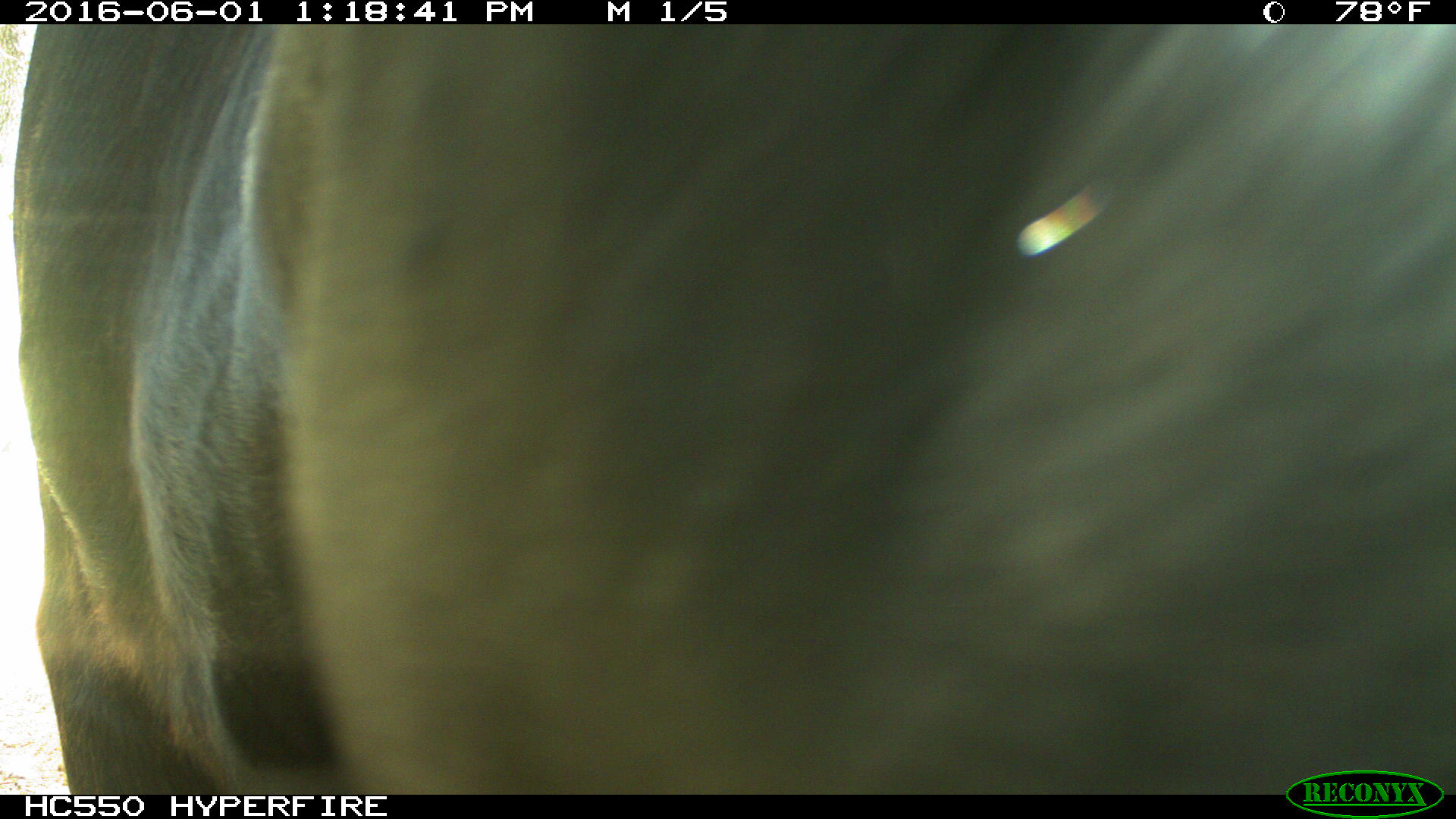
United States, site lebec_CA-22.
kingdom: Animalia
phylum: Chordata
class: Mammalia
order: Artiodactyla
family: Bovidae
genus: Bos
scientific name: Bos taurus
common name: domestic cow